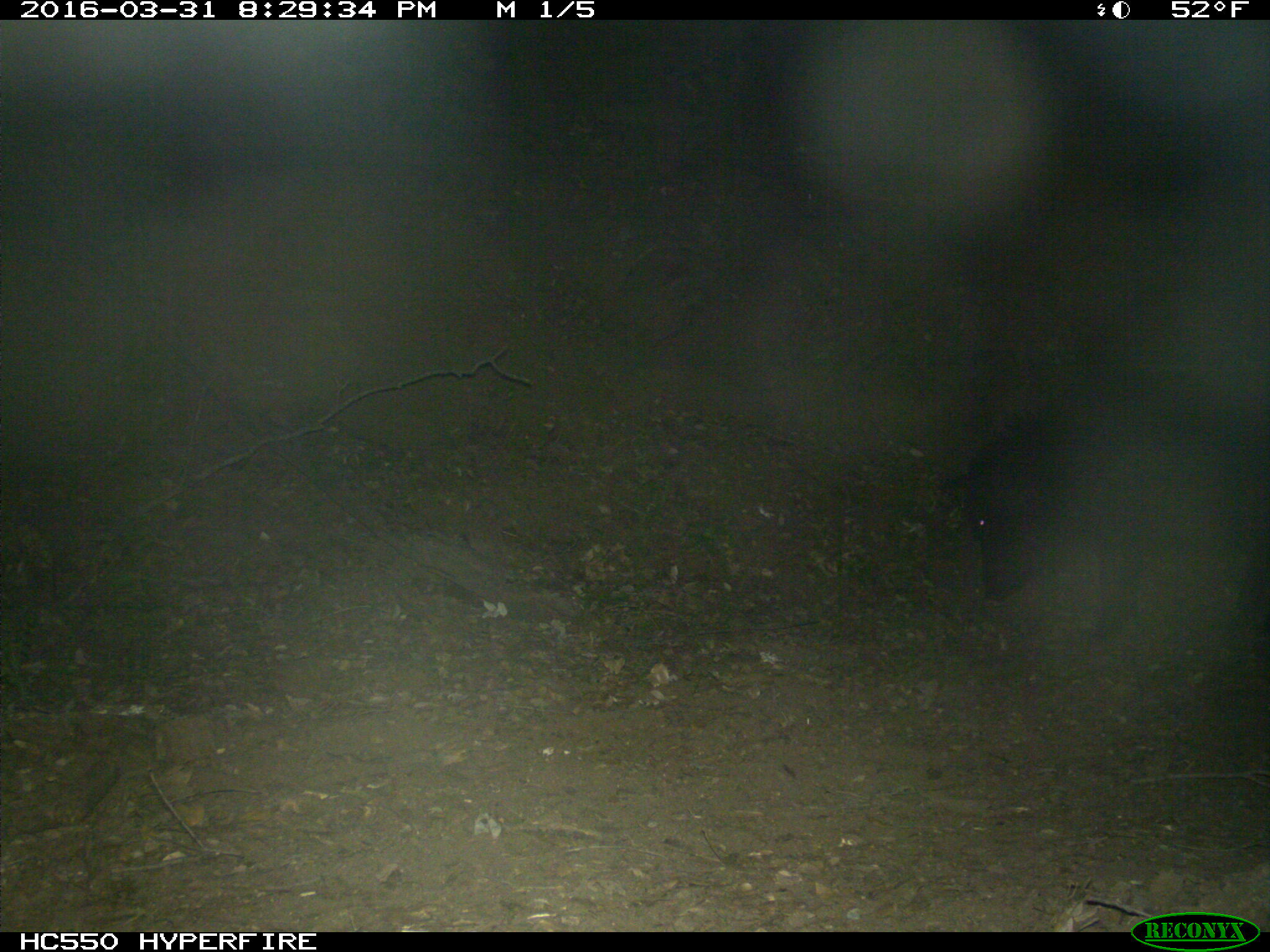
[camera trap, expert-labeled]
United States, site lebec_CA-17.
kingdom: Animalia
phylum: Chordata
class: Mammalia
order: Artiodactyla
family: Suidae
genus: Sus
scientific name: Sus scrofa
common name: wild boar